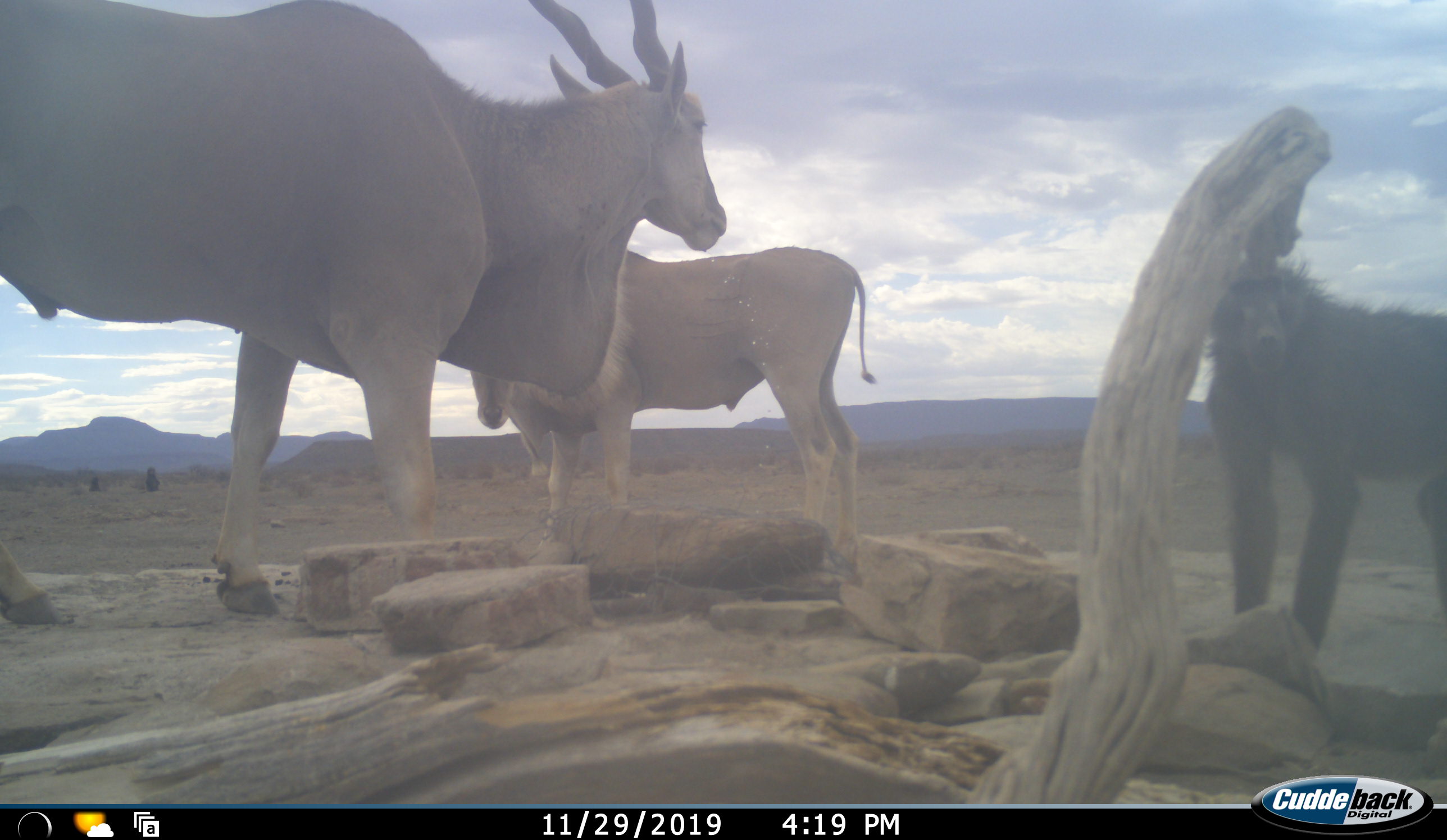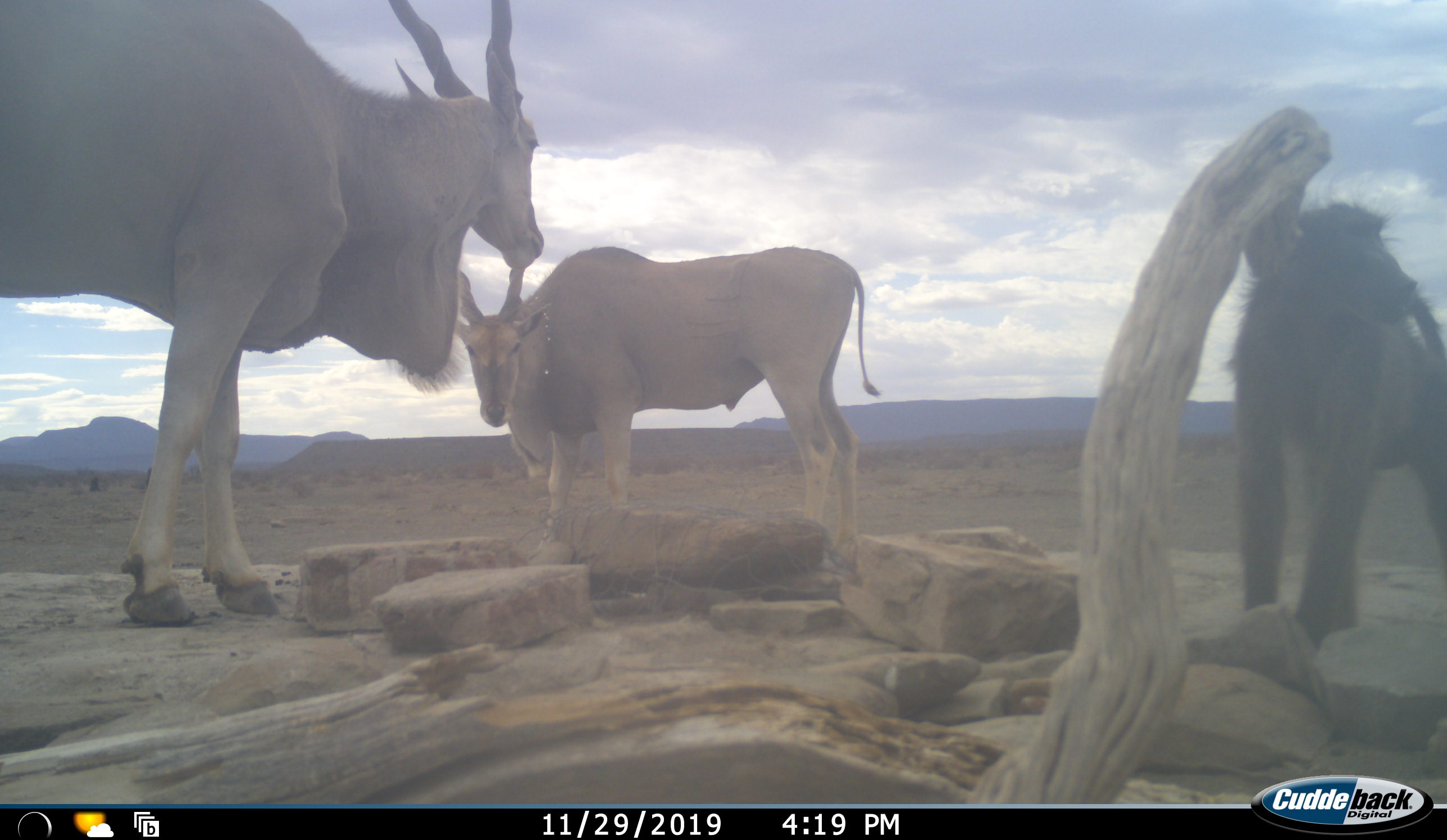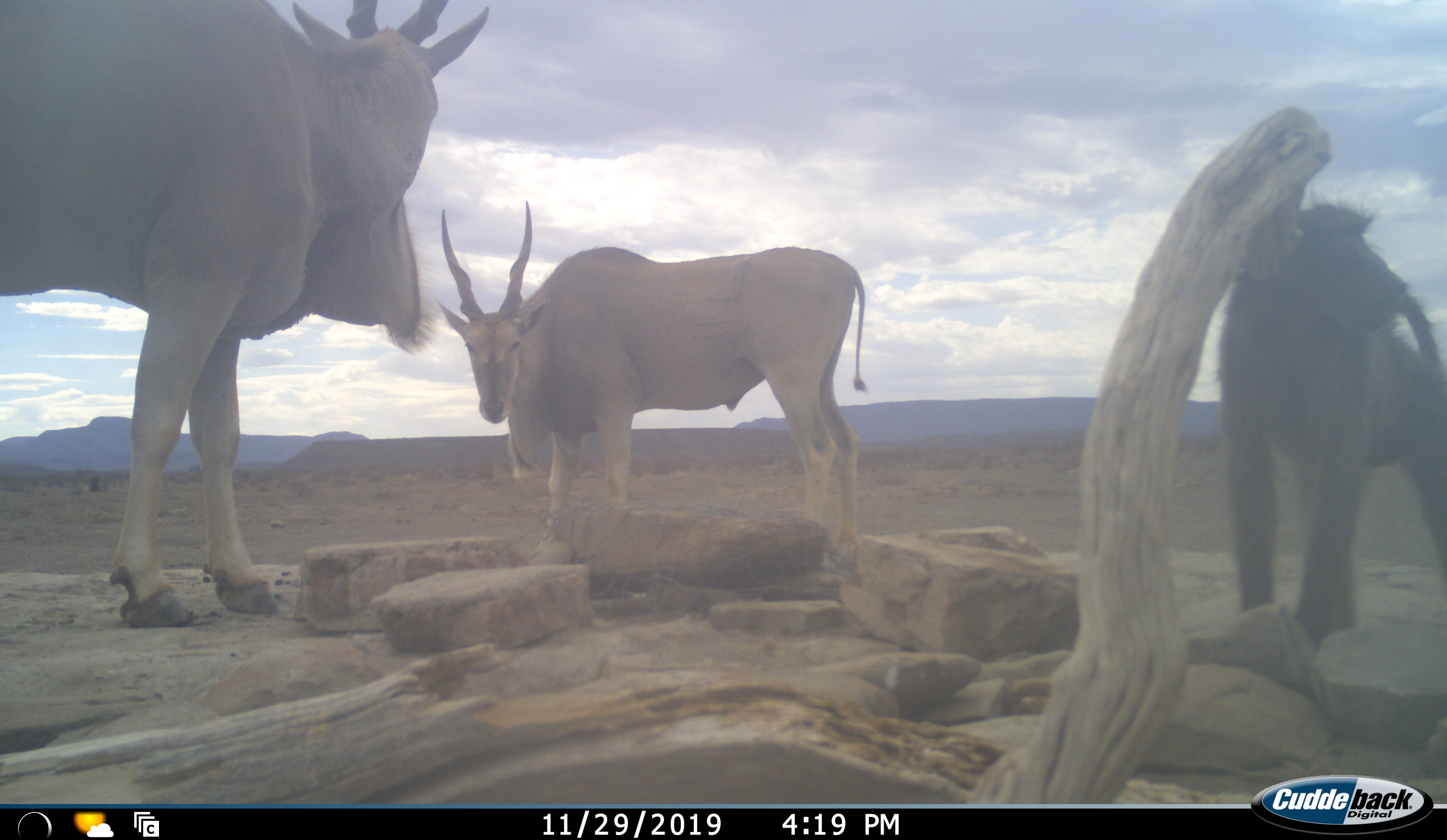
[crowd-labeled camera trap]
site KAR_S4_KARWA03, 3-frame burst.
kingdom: Animalia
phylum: Chordata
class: Mammalia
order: Primates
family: Cercopithecidae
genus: Papio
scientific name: Papio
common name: baboon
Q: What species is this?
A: Baboon (Papio).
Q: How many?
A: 1.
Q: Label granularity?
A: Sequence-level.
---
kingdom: Animalia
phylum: Chordata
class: Mammalia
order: Artiodactyla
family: Bovidae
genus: Tragelaphus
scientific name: Tragelaphus oryx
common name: eland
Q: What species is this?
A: Eland (Tragelaphus oryx).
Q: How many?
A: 2.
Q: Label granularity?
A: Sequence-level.